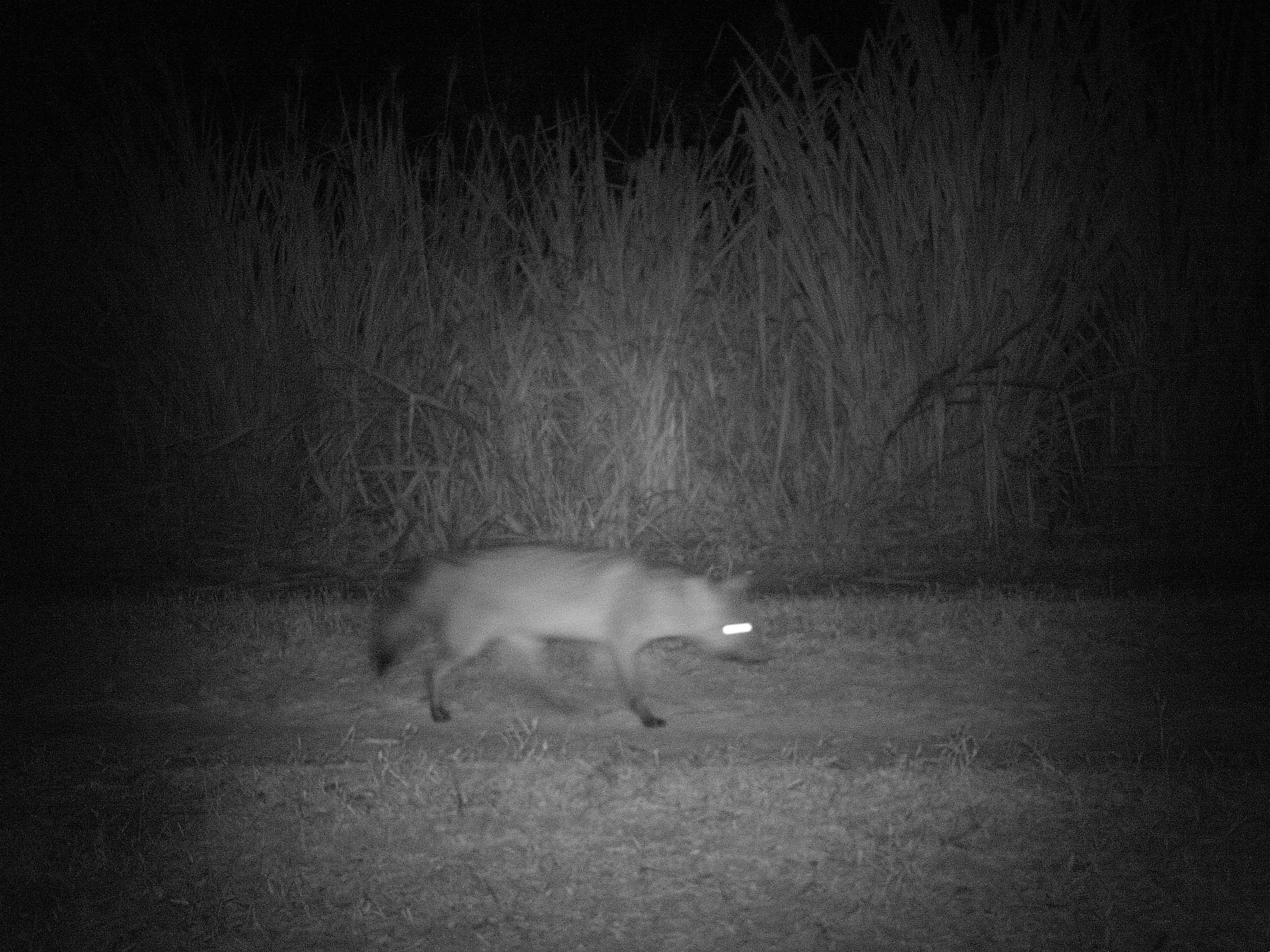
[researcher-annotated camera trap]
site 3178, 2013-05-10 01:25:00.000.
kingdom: Animalia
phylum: Chordata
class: Mammalia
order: Carnivora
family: Canidae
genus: Cerdocyon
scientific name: Cerdocyon thous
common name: crab-eating fox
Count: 1.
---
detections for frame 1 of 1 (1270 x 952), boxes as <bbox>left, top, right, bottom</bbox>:
cerdocyon thous: <bbox>369, 545, 773, 729</bbox>